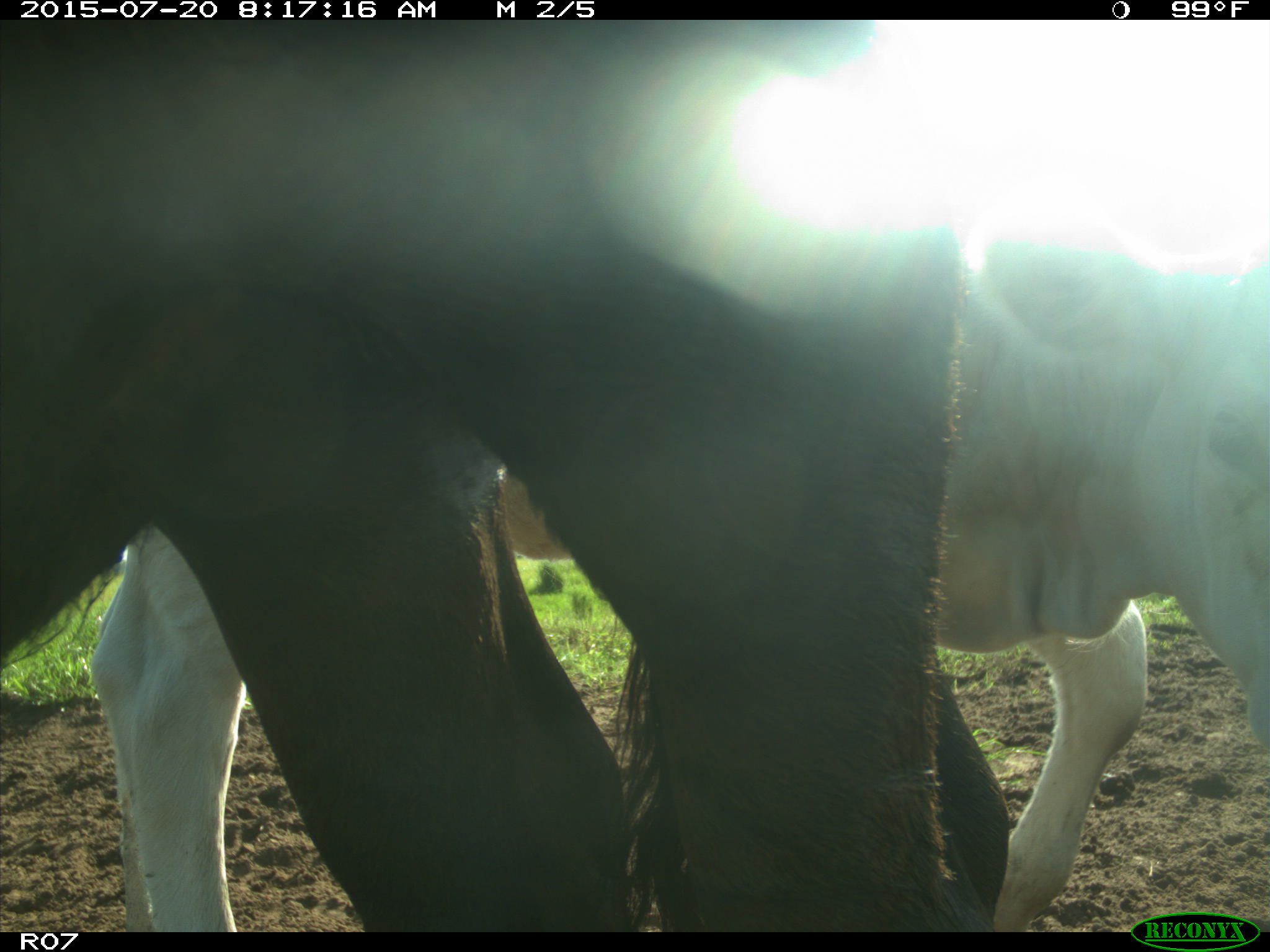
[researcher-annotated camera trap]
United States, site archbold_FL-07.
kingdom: Animalia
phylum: Chordata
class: Mammalia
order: Artiodactyla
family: Bovidae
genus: Bos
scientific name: Bos taurus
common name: domestic cow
Bos taurus (domestic cow).